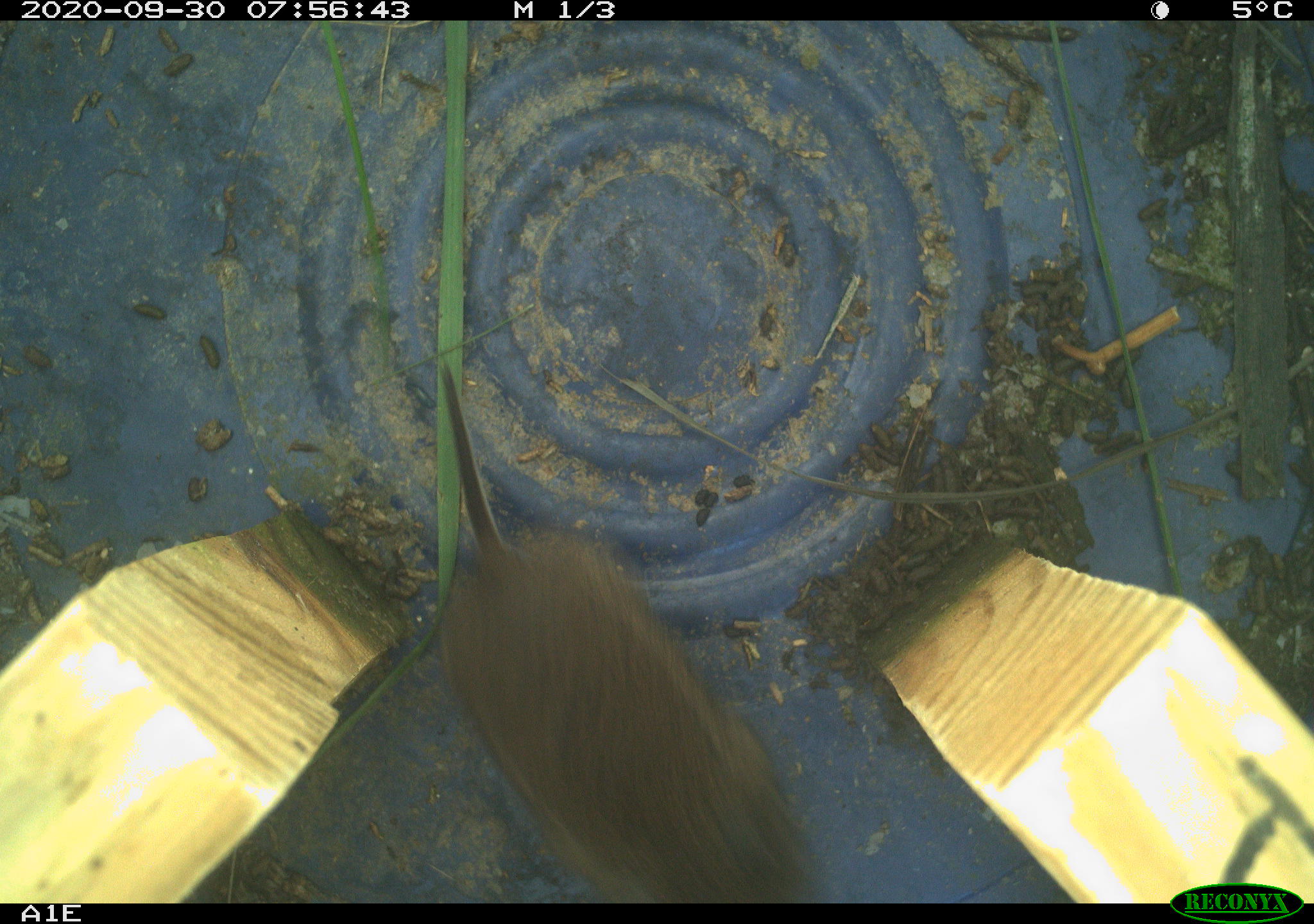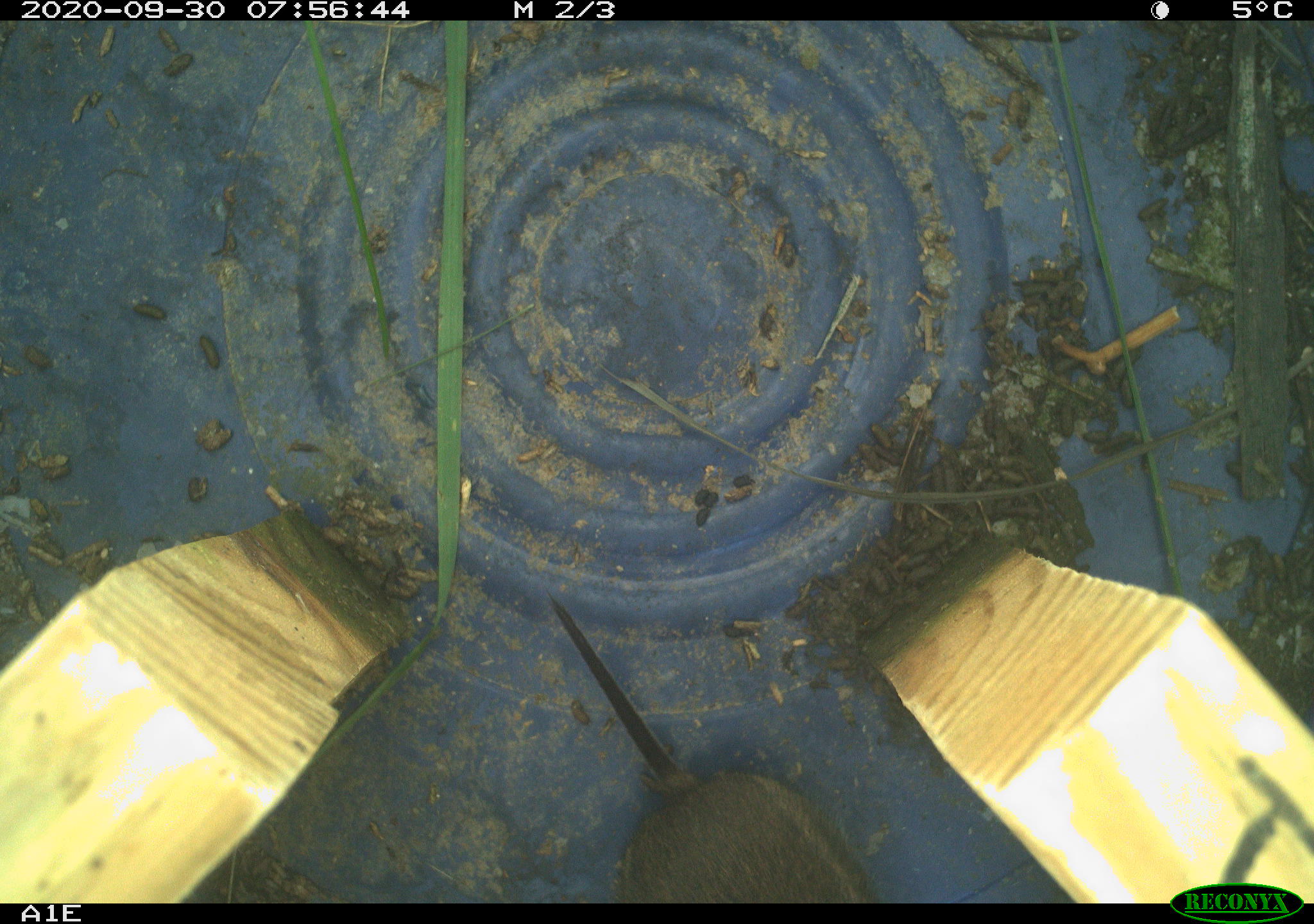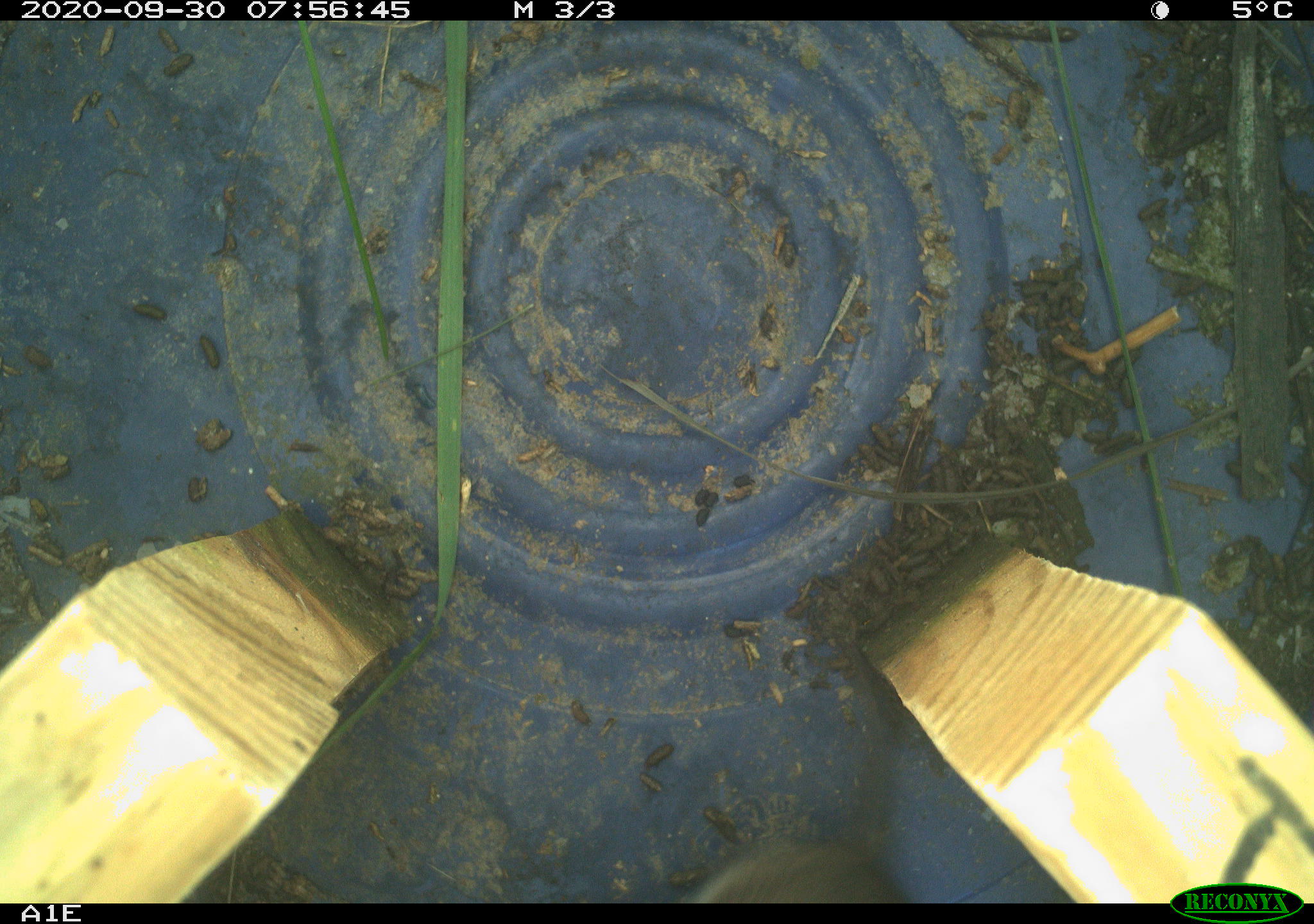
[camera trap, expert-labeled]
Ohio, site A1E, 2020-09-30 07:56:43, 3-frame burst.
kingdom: Animalia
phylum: Chordata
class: Mammalia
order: Rodentia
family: Cricetidae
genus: Microtus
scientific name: Microtus pennsylvanicus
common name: meadow vole